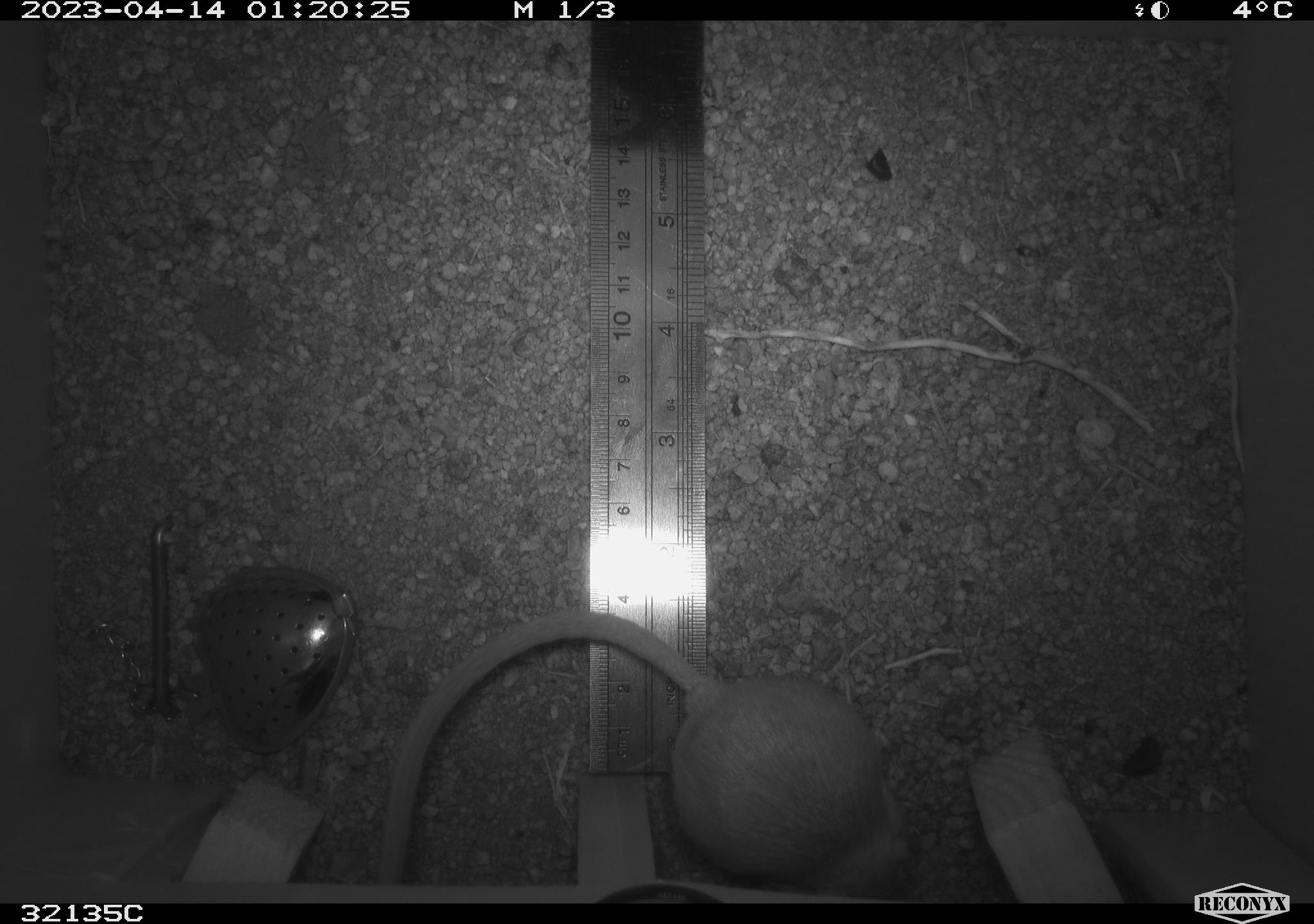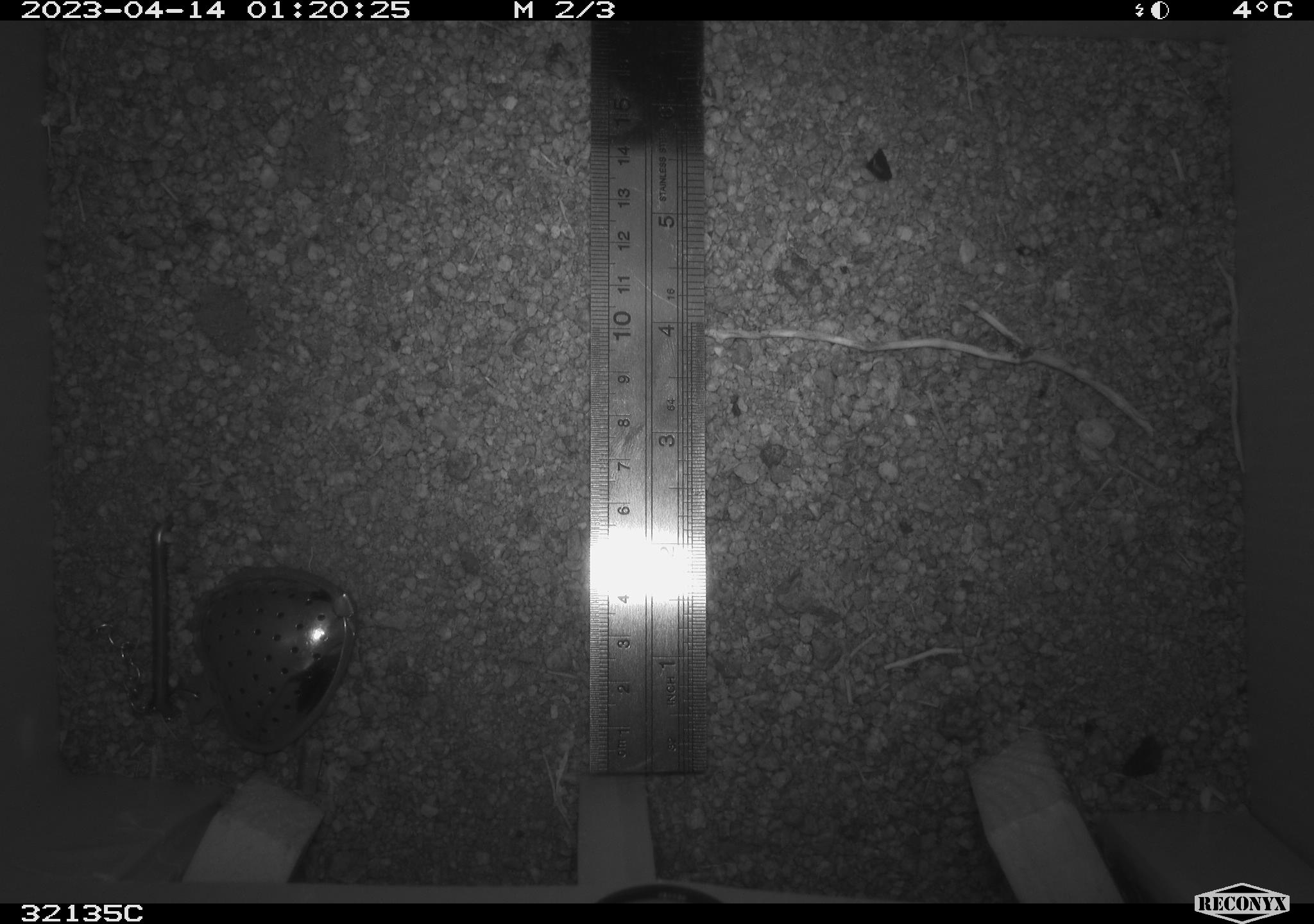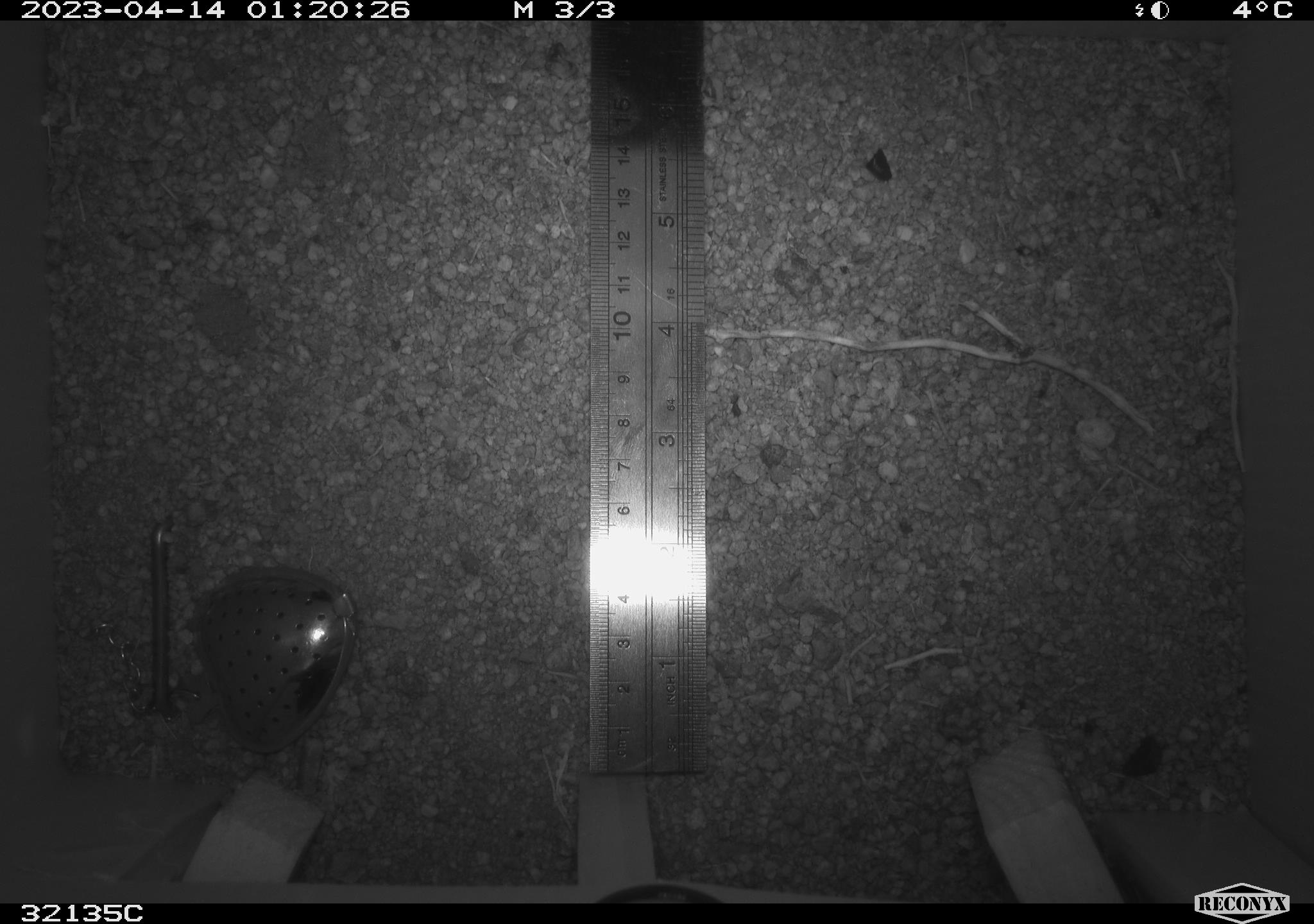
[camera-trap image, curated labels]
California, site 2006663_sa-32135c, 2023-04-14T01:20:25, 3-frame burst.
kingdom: Animalia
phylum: Chordata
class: Mammalia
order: Rodentia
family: Heteromyidae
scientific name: Heteromyidae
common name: kangaroo rats and pocket mice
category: heteromyidae family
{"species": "heteromyidae family (kangaroo rats and pocket mice) (Heteromyidae)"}